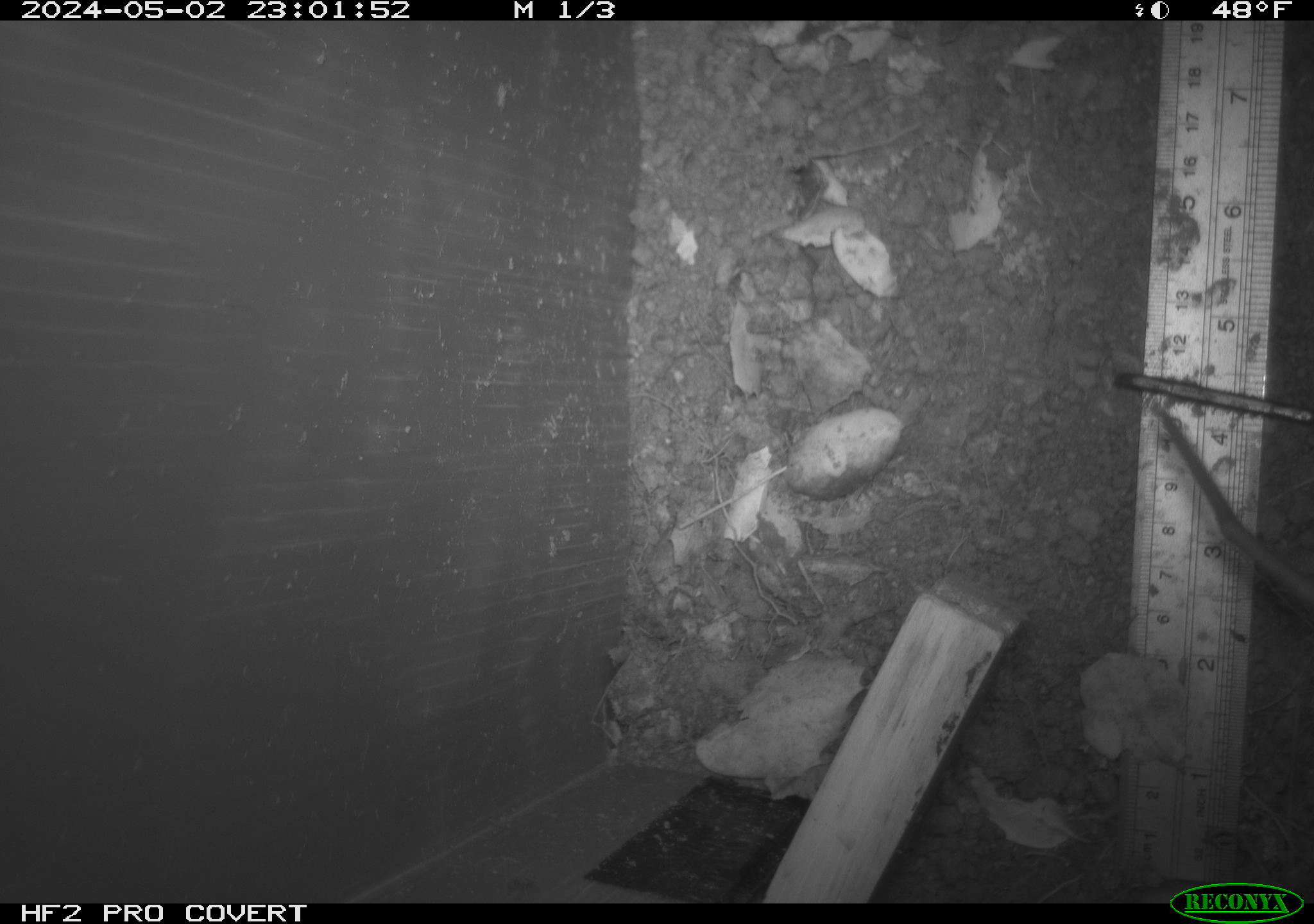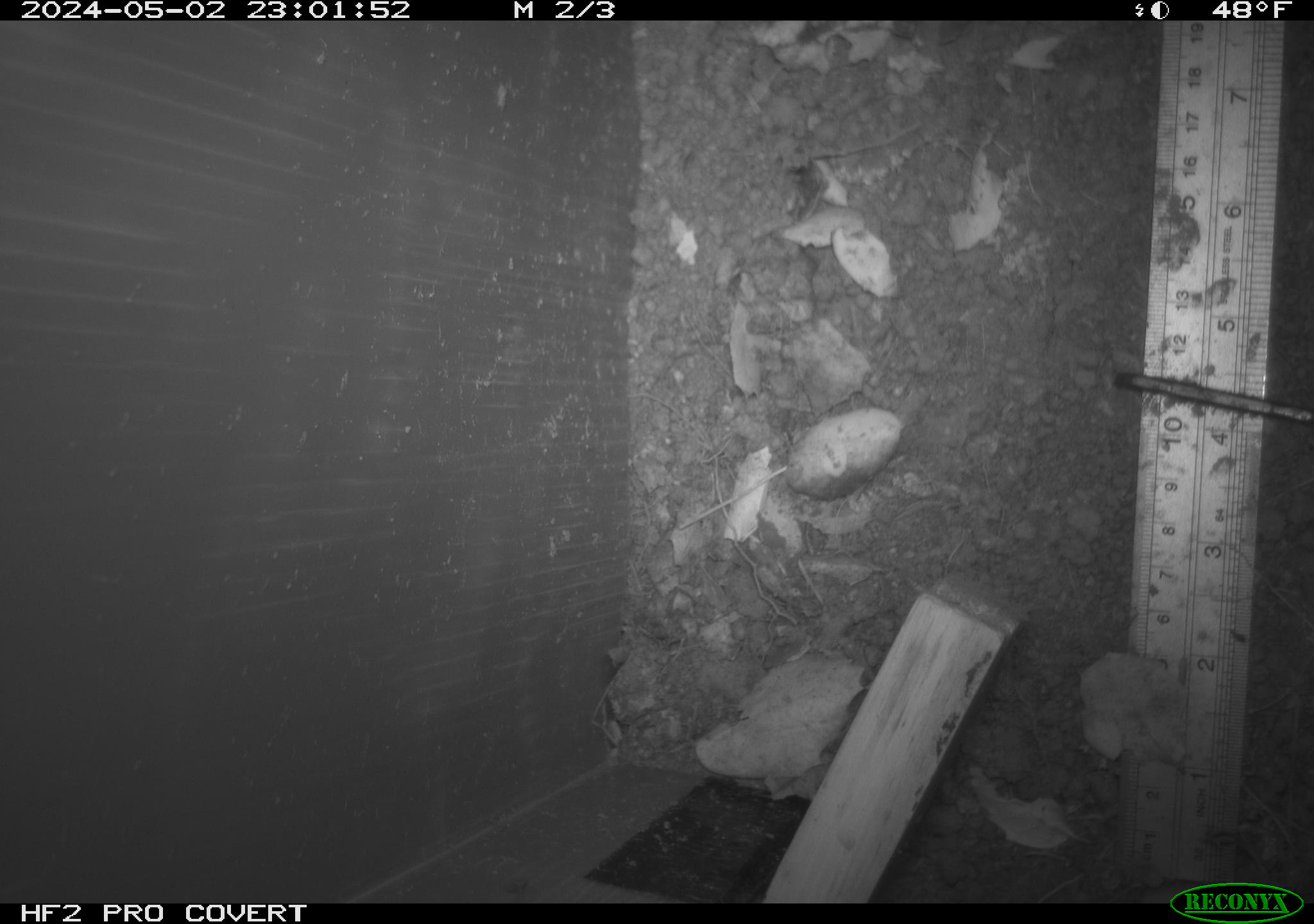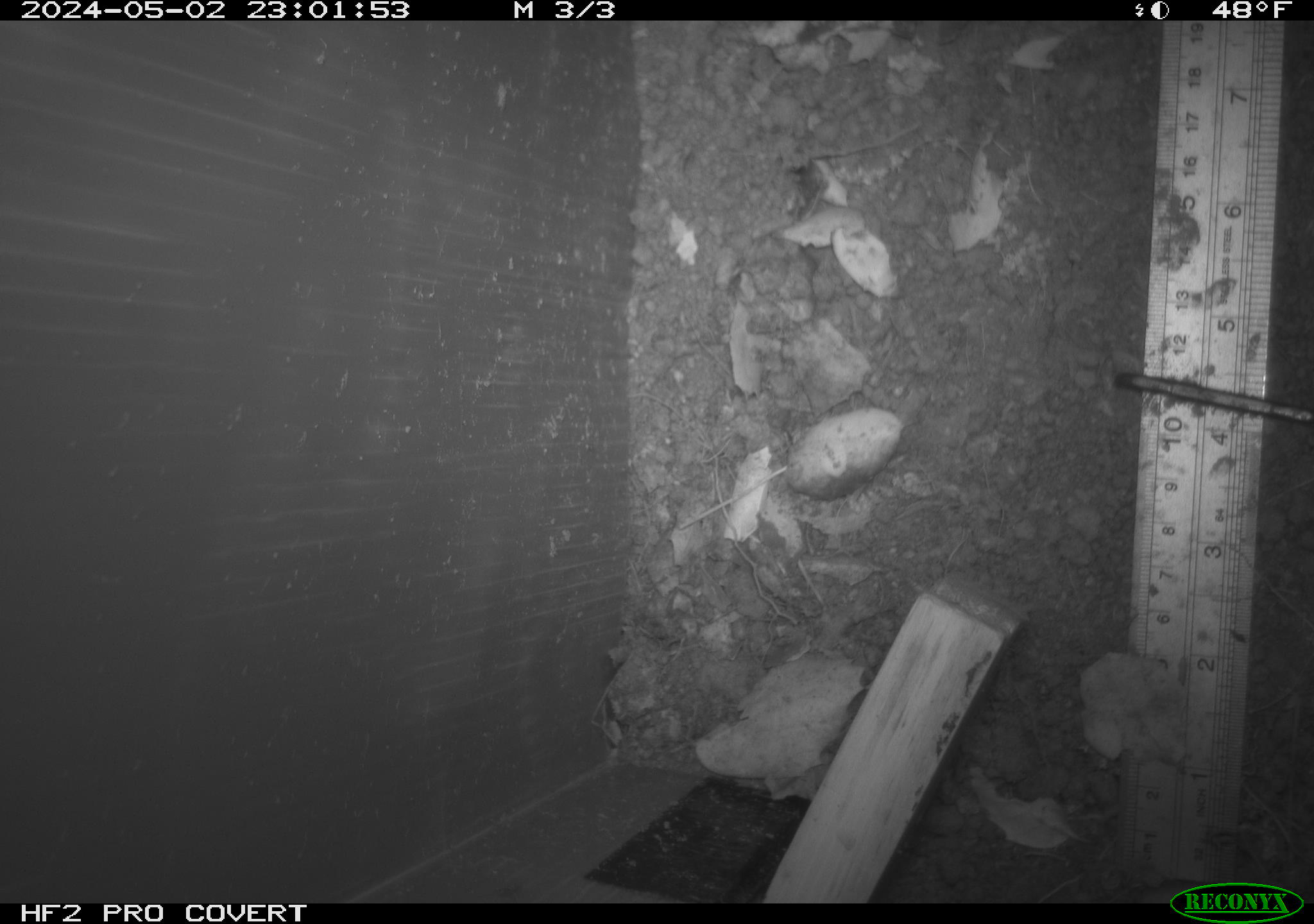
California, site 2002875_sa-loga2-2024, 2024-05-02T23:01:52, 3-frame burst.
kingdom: Animalia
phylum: Chordata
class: Mammalia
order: Rodentia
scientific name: Rodentia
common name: rodent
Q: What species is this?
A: Rodent (Rodentia).